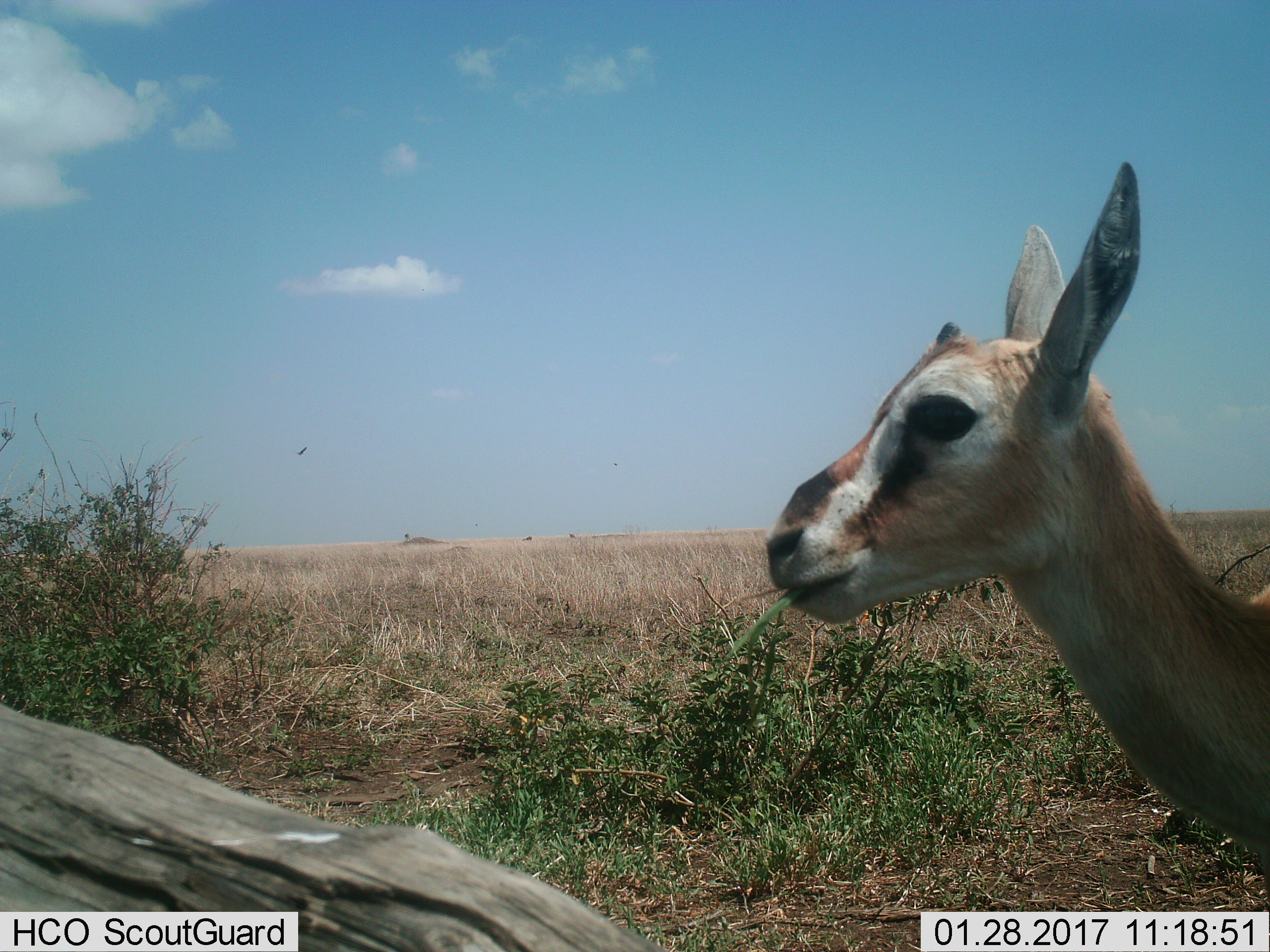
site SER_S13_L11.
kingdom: Animalia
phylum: Chordata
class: Mammalia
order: Artiodactyla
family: Bovidae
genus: Eudorcas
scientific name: Eudorcas thomsonii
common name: thomson's gazelle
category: gazellethomsons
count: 1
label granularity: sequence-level